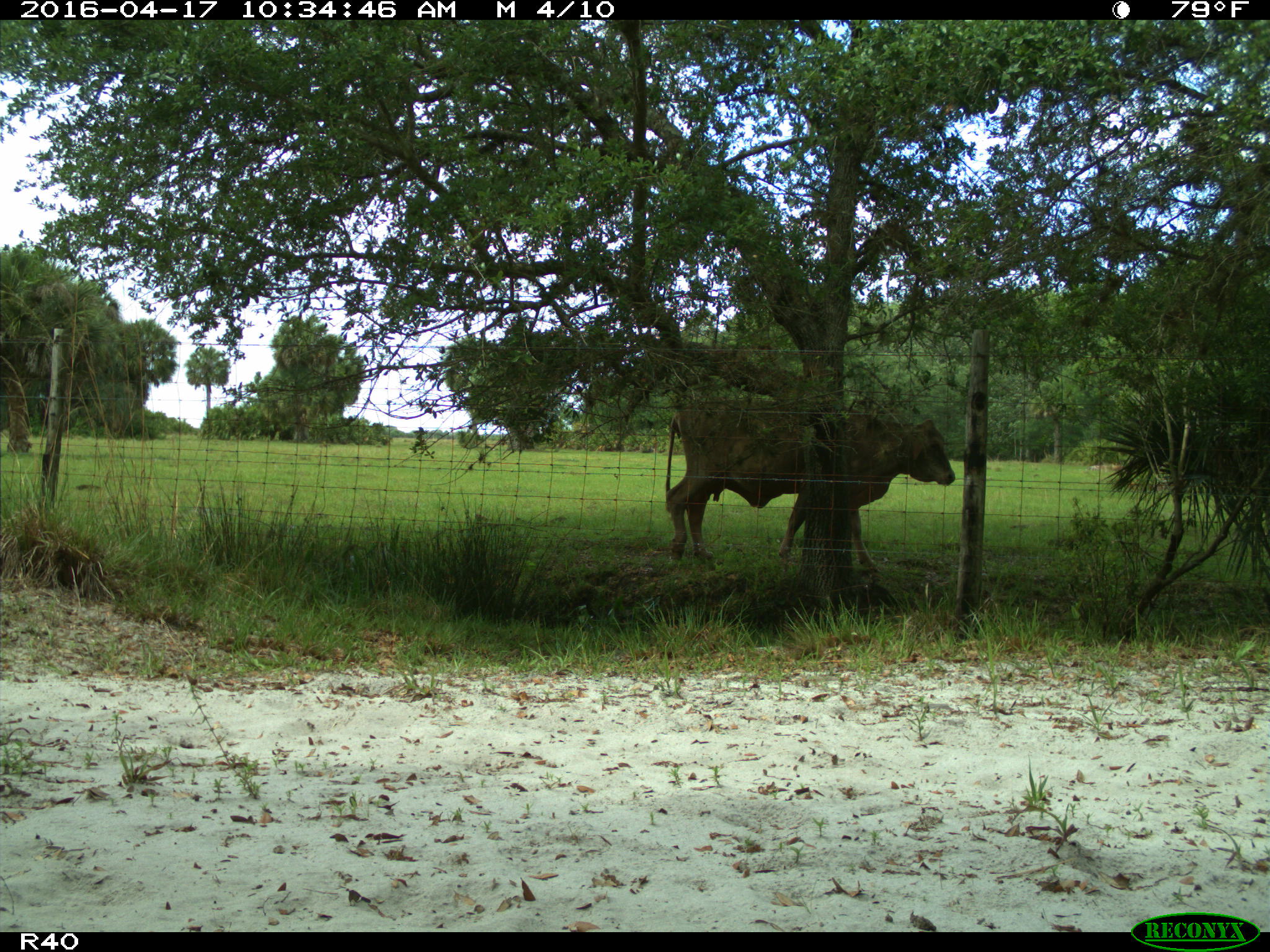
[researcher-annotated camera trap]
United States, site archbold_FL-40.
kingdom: Animalia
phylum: Chordata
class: Mammalia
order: Artiodactyla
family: Bovidae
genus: Bos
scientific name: Bos taurus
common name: domestic cow